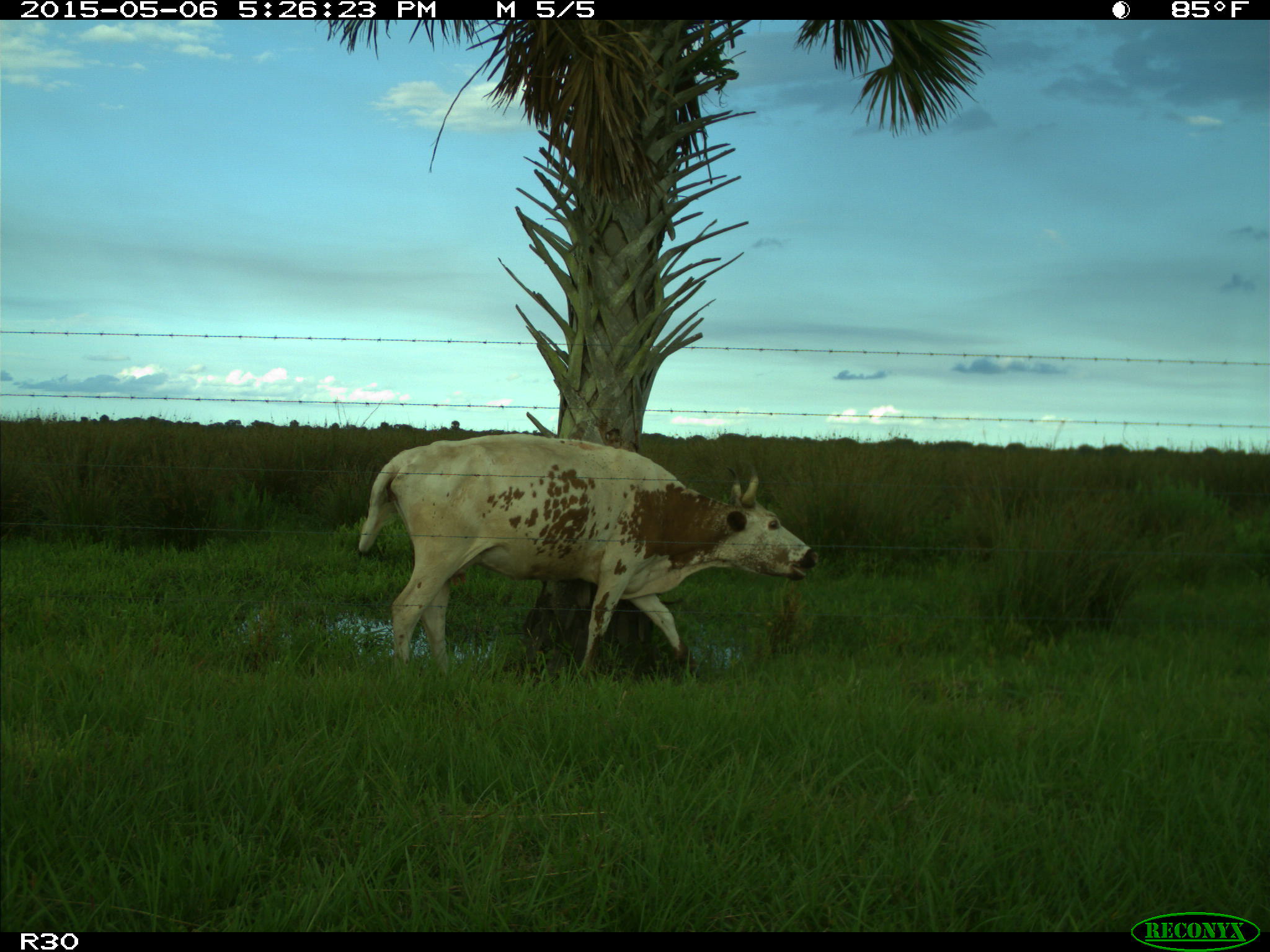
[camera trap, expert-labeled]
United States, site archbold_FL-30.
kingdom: Animalia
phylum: Chordata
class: Mammalia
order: Artiodactyla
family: Bovidae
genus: Bos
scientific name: Bos taurus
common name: domestic cow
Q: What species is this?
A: Bos taurus (domestic cow).